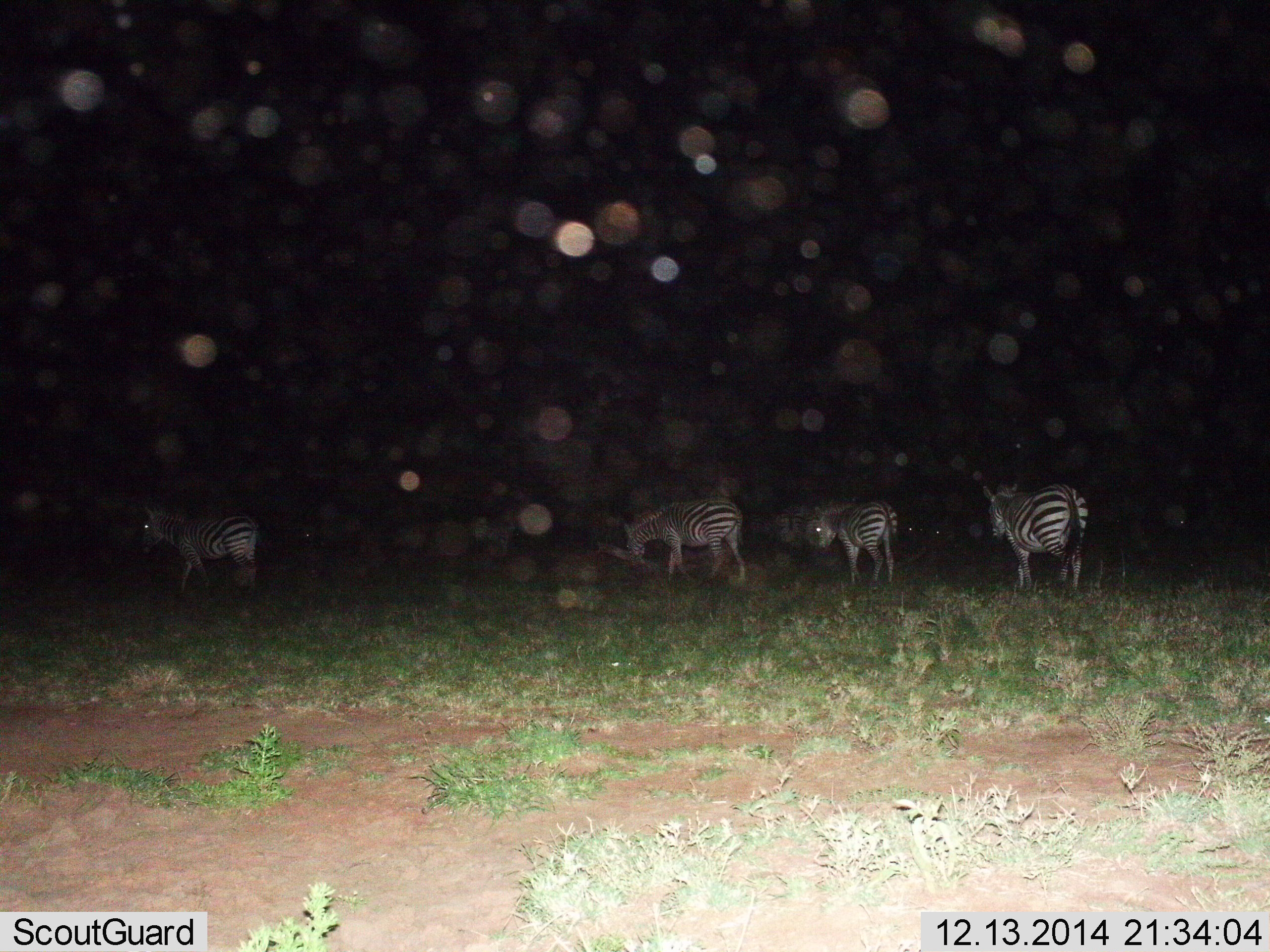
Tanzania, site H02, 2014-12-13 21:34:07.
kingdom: Animalia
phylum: Chordata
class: Mammalia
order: Perissodactyla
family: Equidae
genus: Equus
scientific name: Equus quagga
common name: plains zebra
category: zebra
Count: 5.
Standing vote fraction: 50%.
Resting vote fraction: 0%.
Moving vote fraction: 50%.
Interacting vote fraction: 0%.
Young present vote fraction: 0%.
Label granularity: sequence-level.